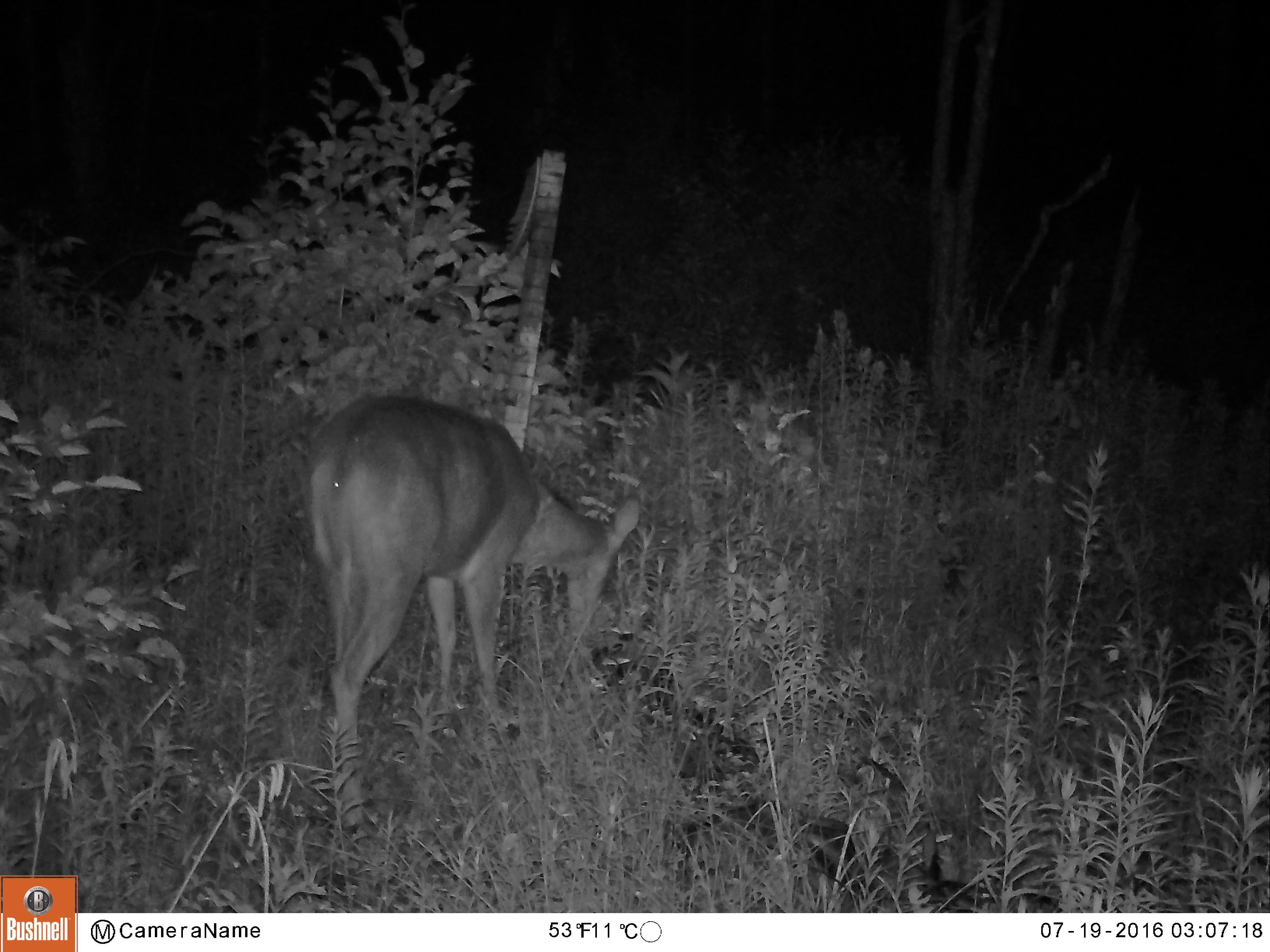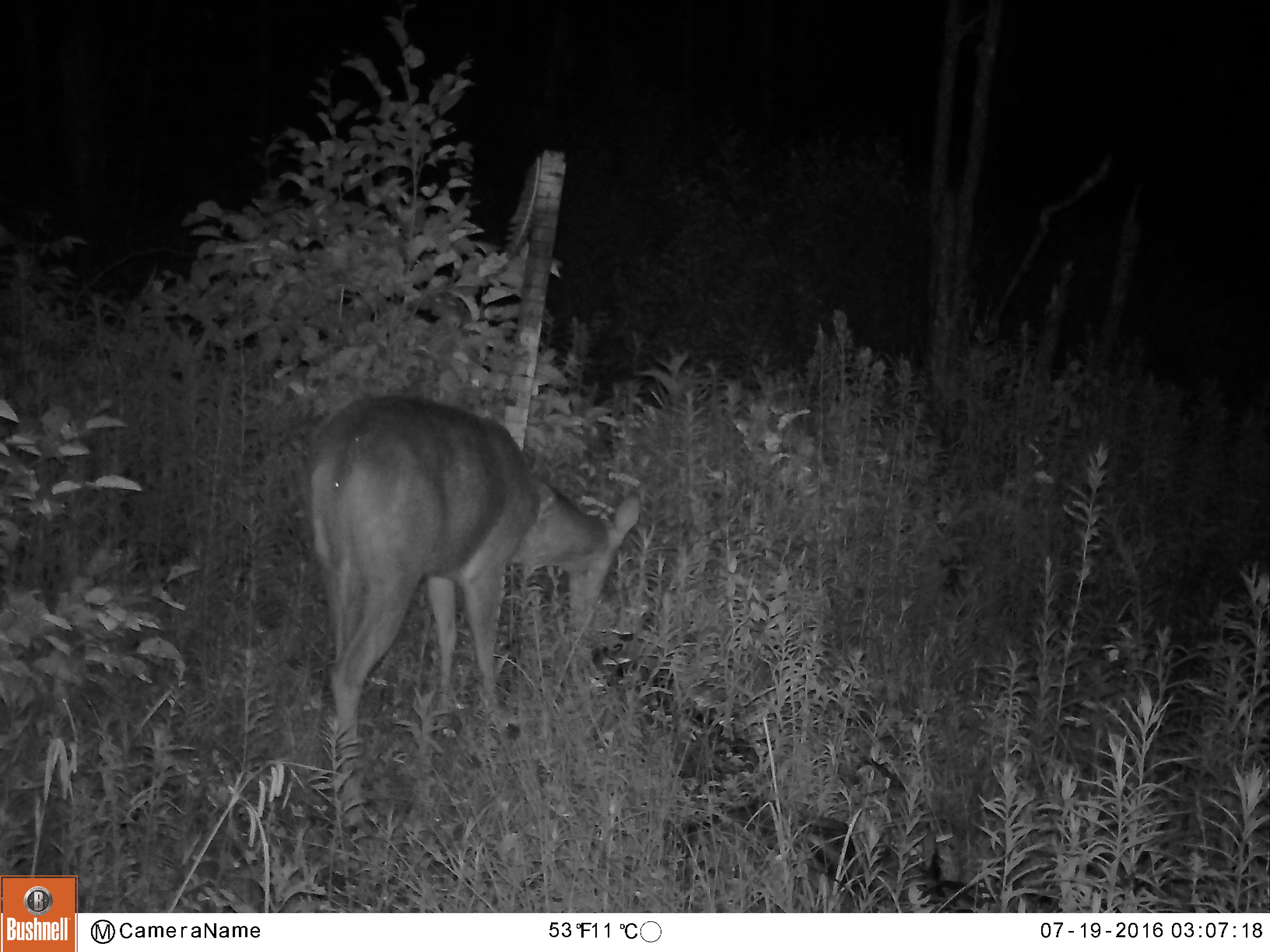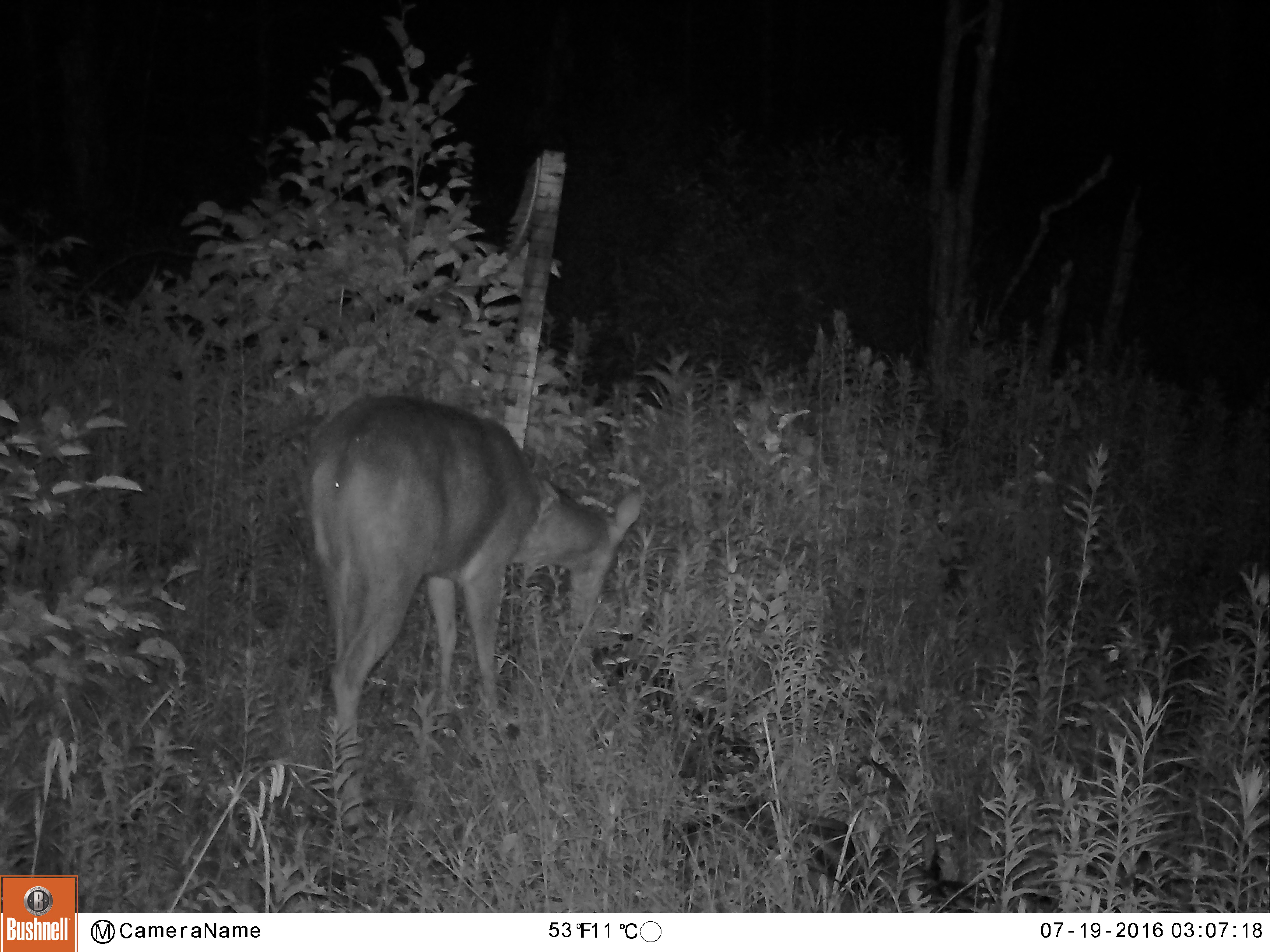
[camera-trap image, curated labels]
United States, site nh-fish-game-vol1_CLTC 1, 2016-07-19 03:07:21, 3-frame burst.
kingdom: Animalia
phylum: Chordata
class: Mammalia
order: Artiodactyla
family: Cervidae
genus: Odocoileus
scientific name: Odocoileus virginianus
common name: white-tailed deer